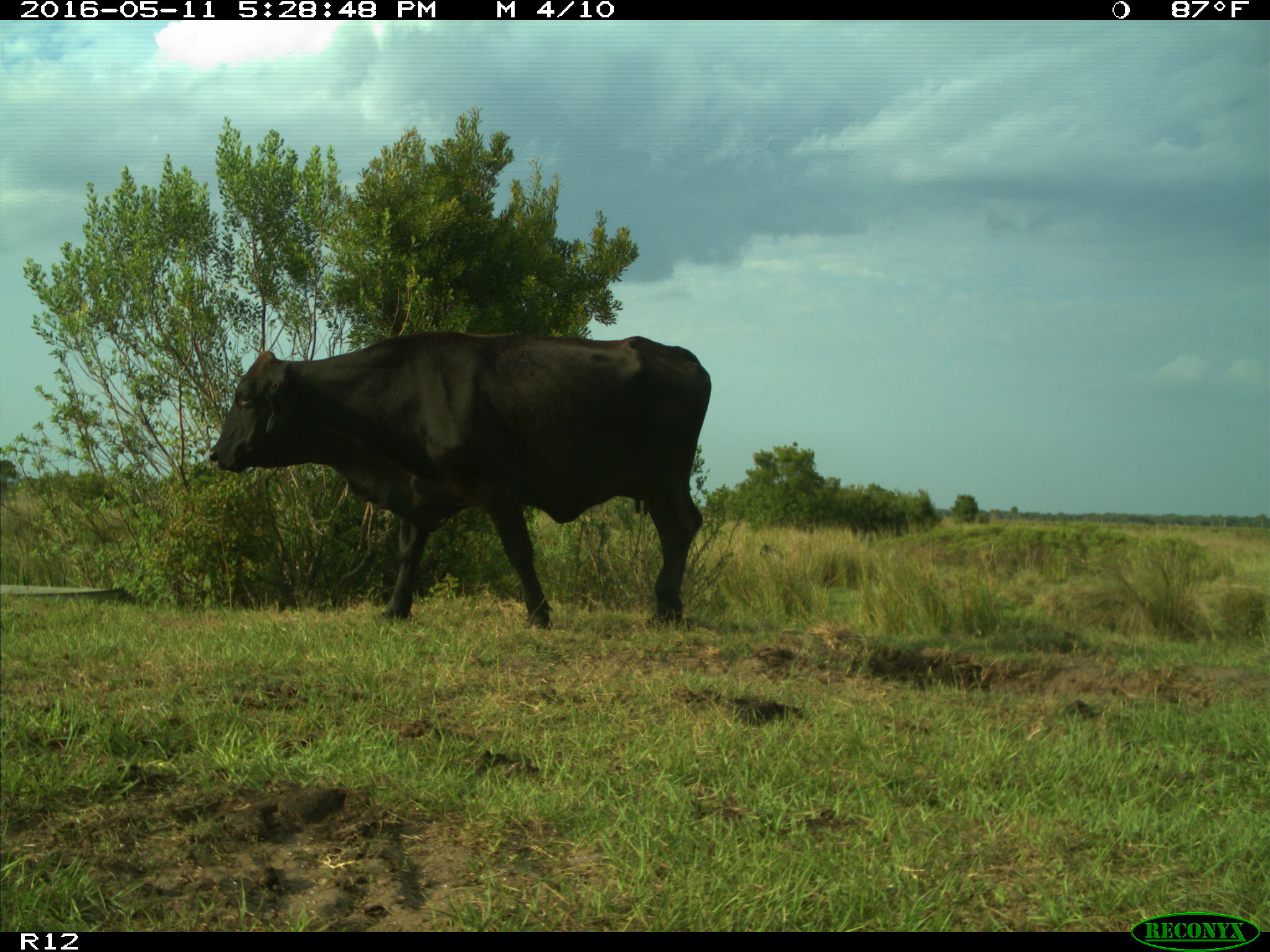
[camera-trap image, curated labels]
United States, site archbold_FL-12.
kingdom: Animalia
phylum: Chordata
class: Mammalia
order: Artiodactyla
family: Bovidae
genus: Bos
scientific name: Bos taurus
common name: domestic cow